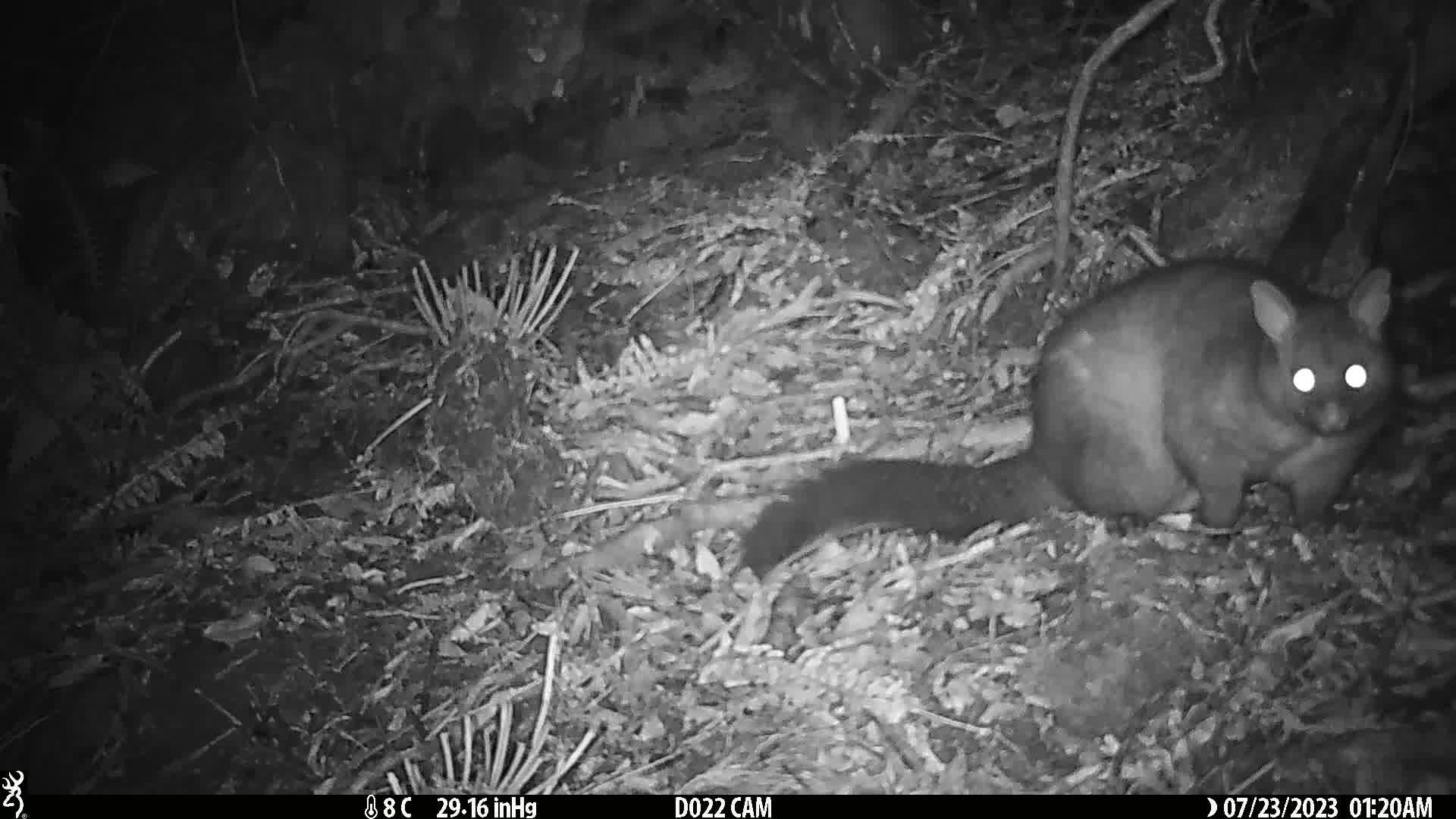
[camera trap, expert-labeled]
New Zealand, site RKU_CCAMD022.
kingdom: Animalia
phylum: Chordata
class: Mammalia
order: Diprotodontia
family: Phalangeridae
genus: Trichosurus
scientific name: Trichosurus vulpecula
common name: common brushtail possum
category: possum